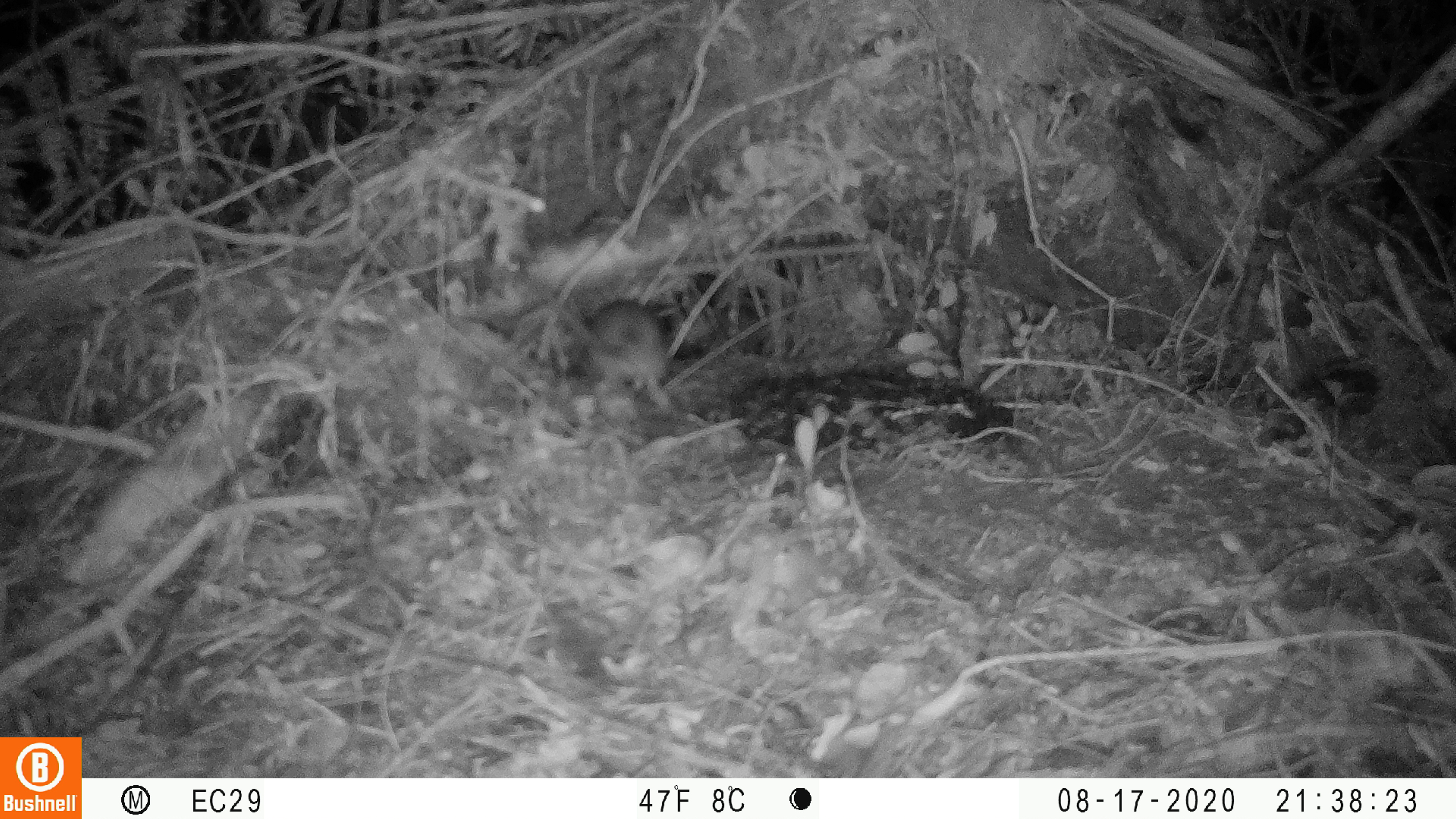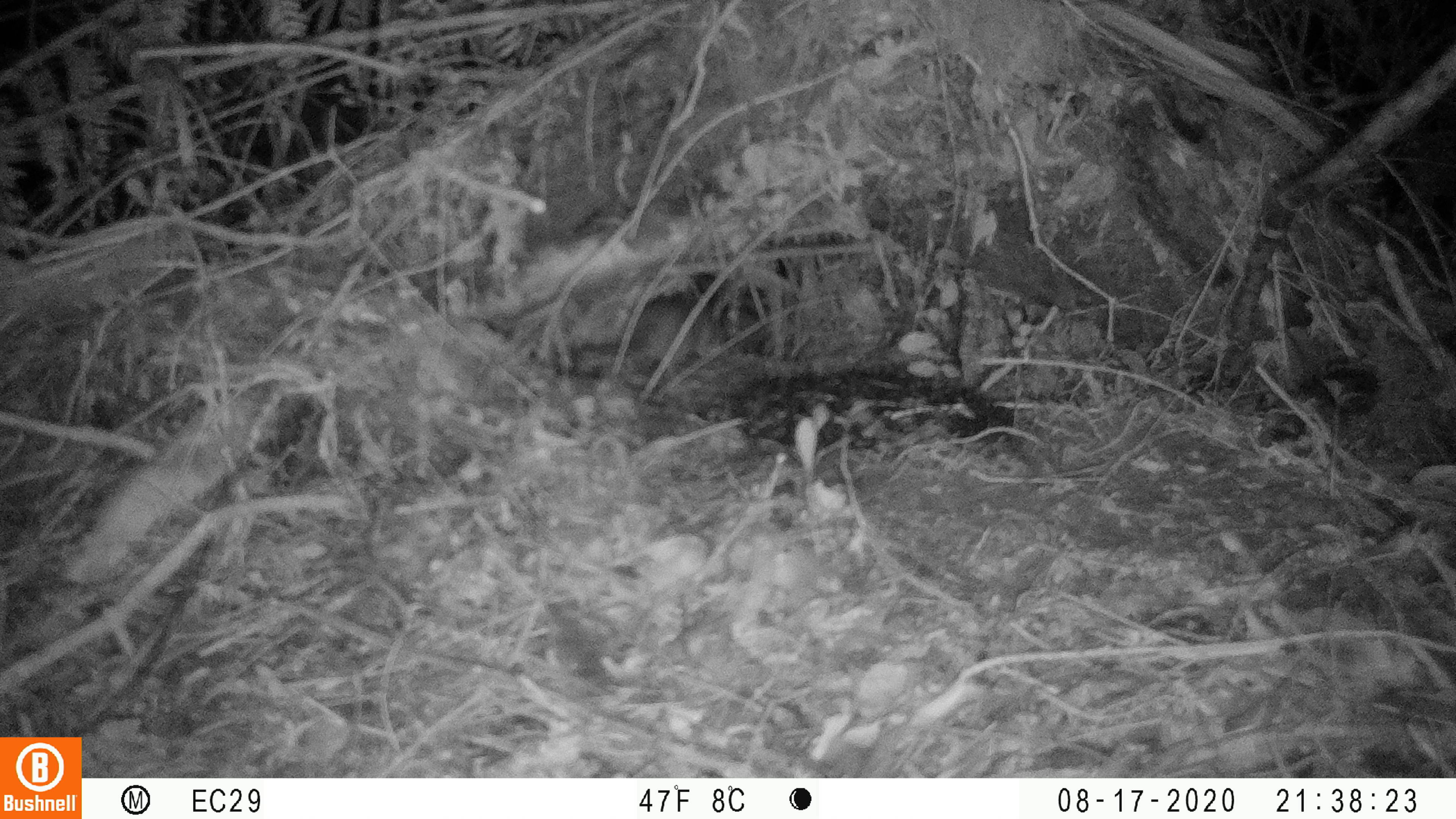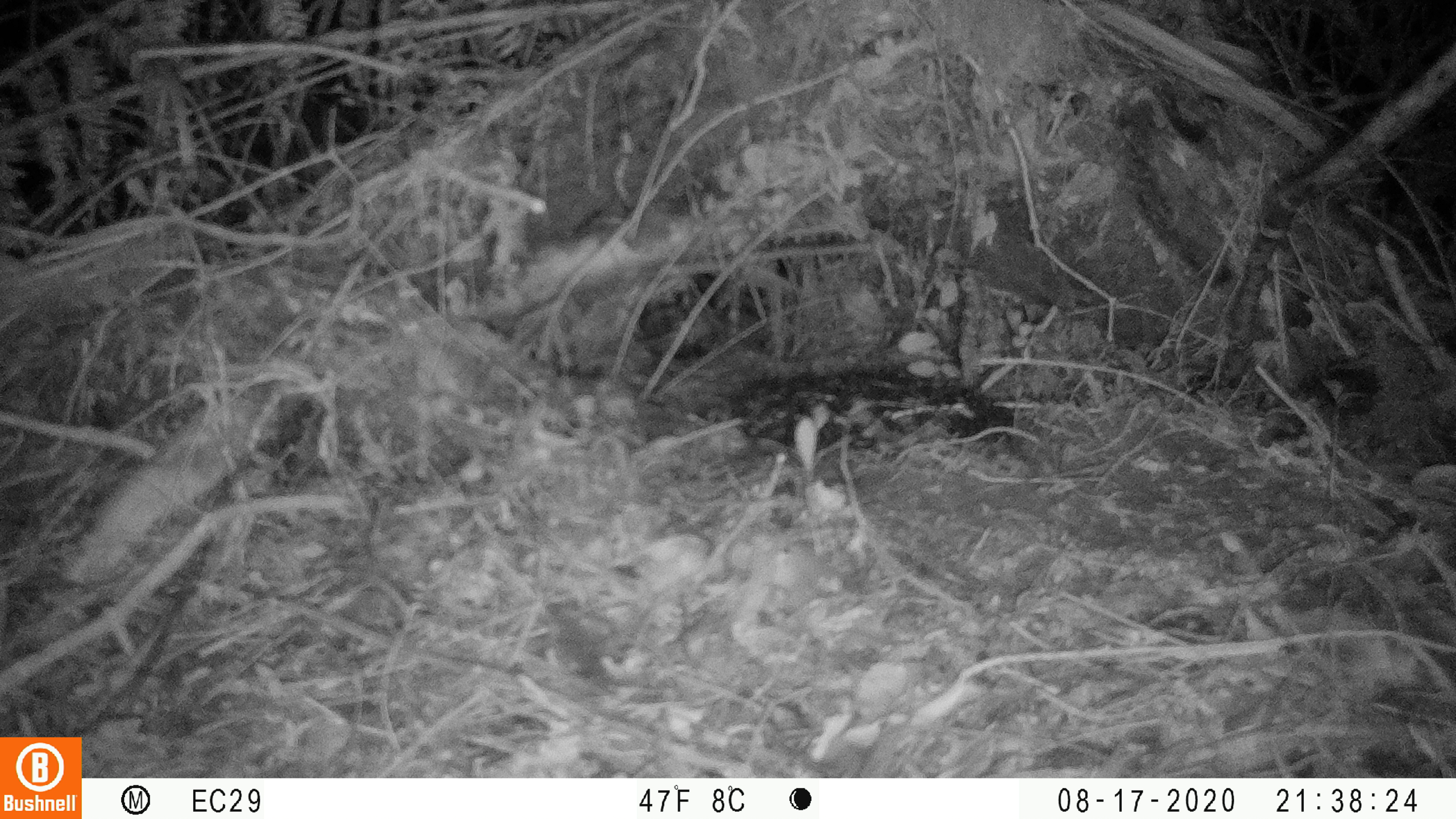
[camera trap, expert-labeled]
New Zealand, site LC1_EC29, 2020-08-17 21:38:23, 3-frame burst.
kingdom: Animalia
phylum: Chordata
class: Mammalia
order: Rodentia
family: Muridae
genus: Rattus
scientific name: Rattus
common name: rat